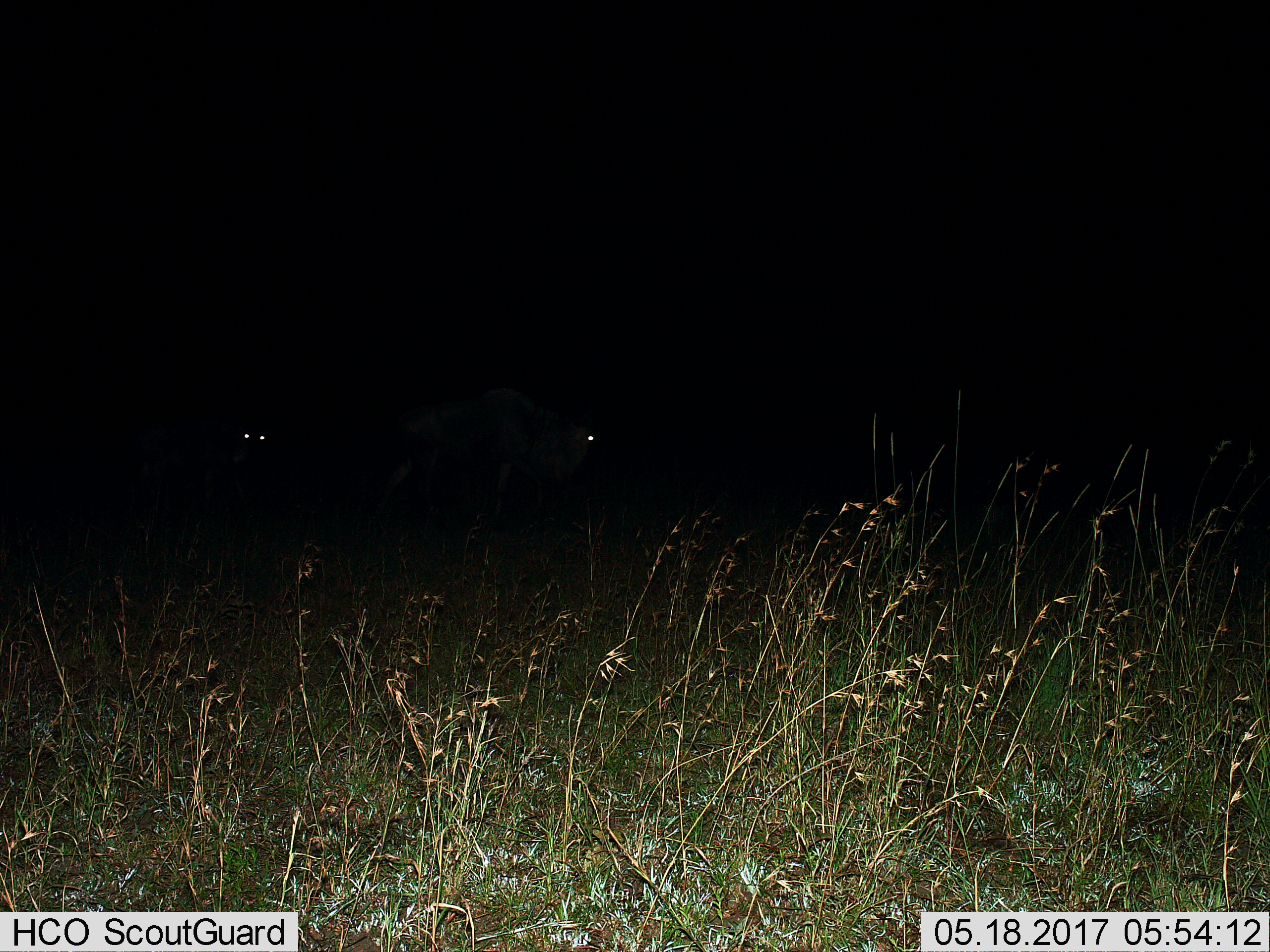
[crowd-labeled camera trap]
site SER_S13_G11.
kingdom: Animalia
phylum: Chordata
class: Mammalia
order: Artiodactyla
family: Bovidae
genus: Connochaetes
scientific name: Connochaetes taurinus taurinus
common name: blue wildebeest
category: wildebeestblue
Wildebeestblue (blue wildebeest) (Connochaetes taurinus taurinus), count 2. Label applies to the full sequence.